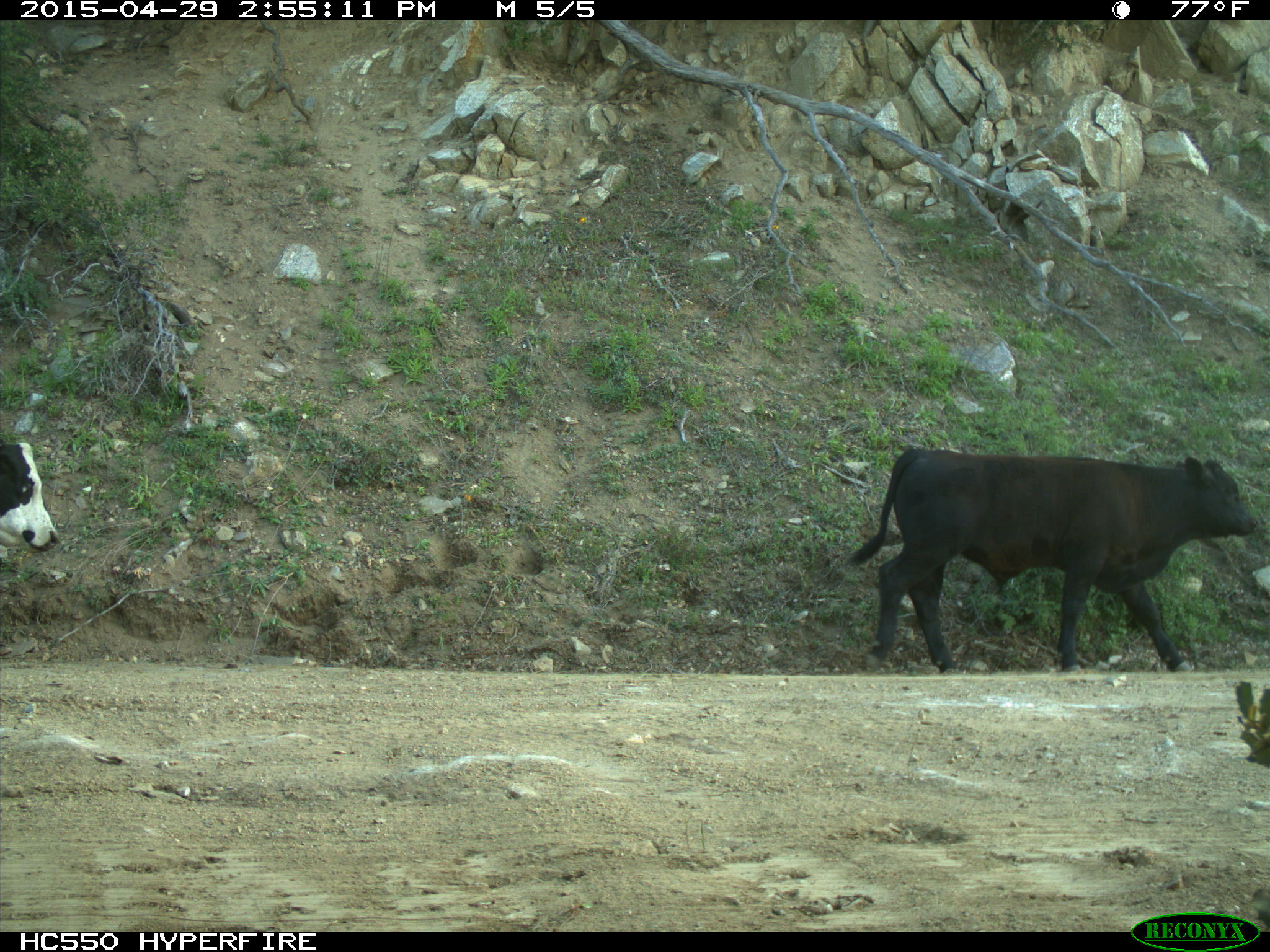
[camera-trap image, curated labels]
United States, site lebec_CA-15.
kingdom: Animalia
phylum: Chordata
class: Mammalia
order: Artiodactyla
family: Bovidae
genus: Bos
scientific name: Bos taurus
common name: domestic cow